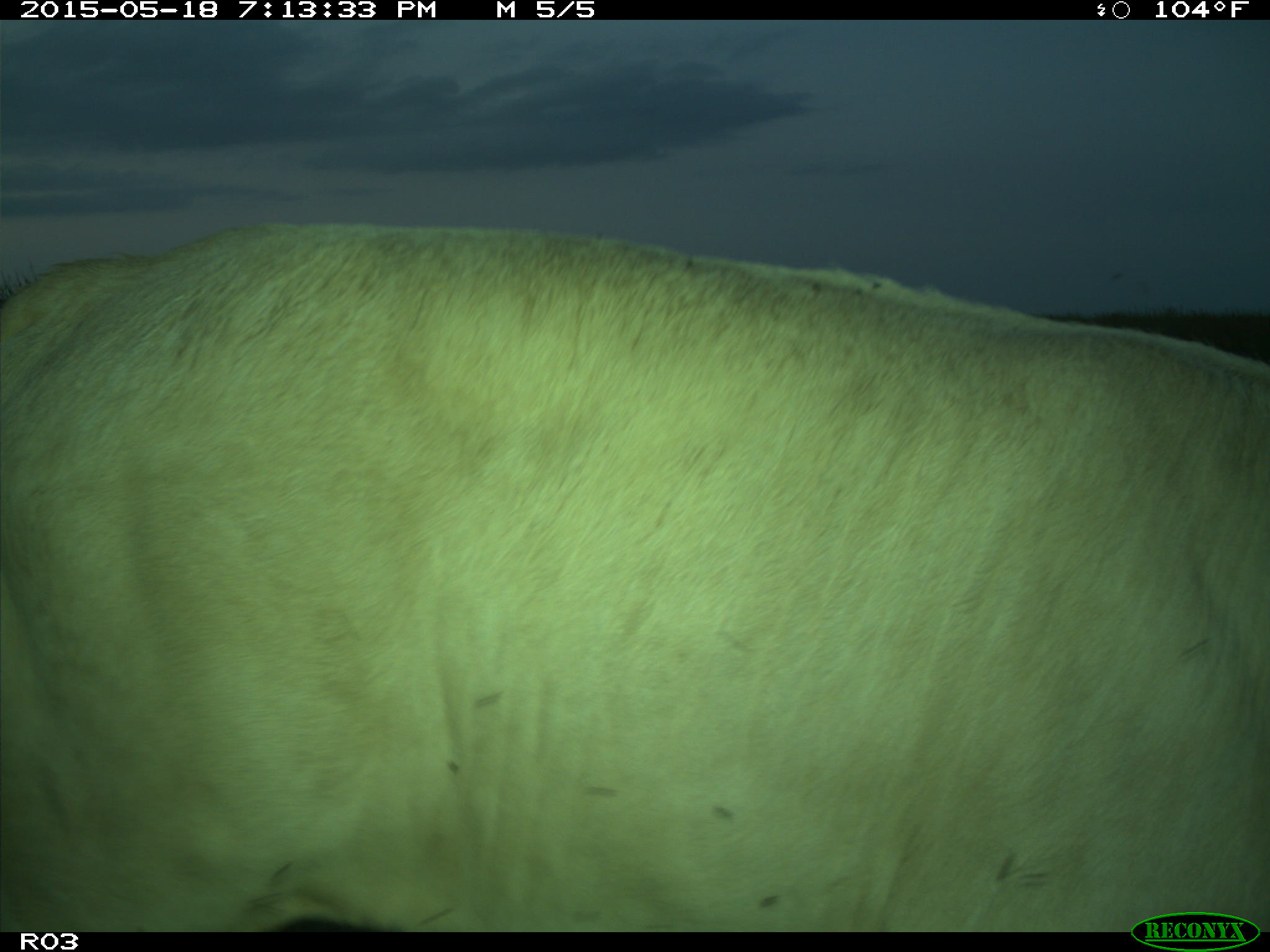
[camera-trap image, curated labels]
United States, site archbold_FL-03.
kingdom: Animalia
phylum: Chordata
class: Mammalia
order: Artiodactyla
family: Bovidae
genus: Bos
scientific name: Bos taurus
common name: domestic cow